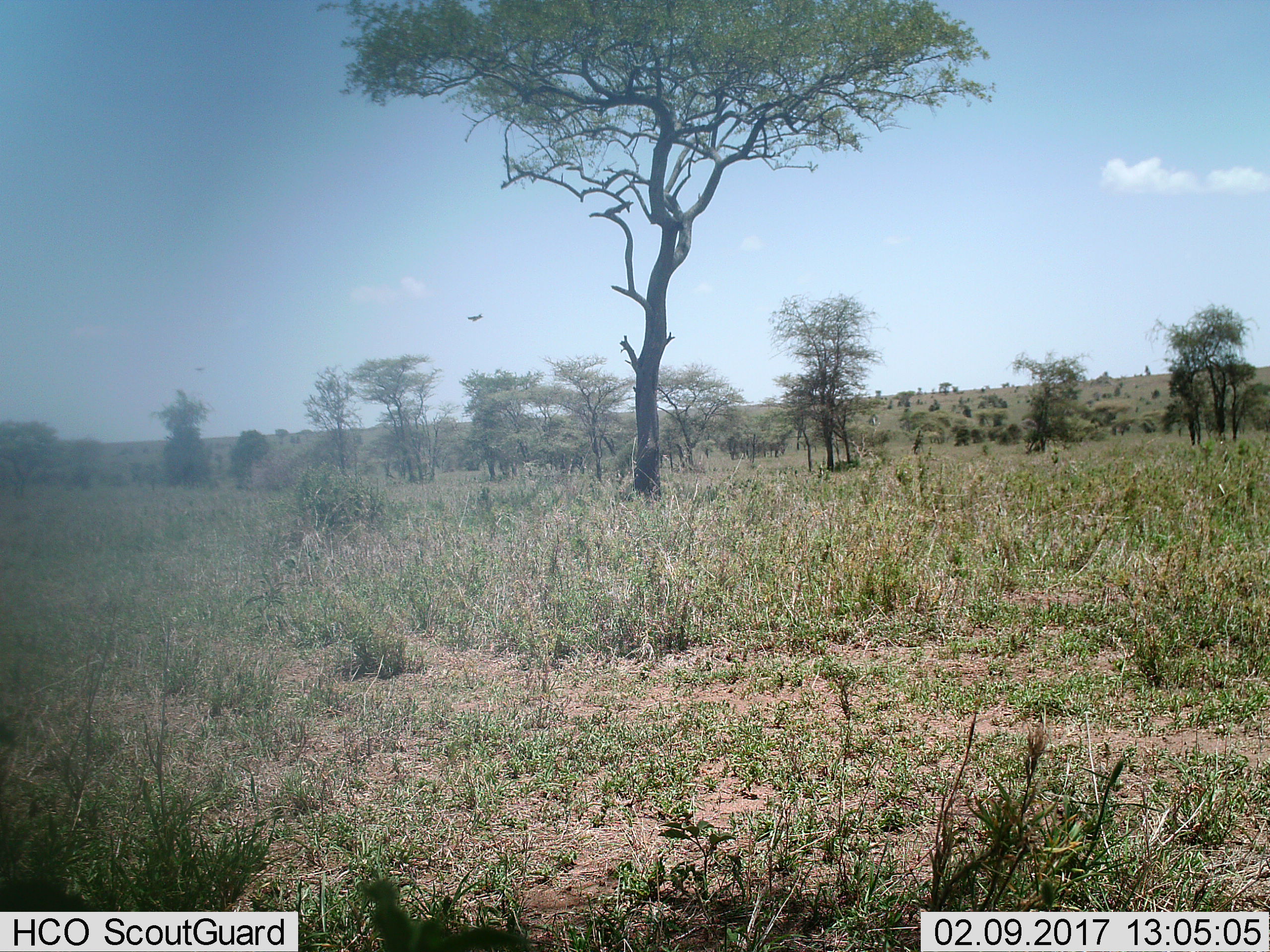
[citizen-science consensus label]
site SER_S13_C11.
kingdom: Animalia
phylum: Chordata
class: Aves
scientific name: Aves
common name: bird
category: birdother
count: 2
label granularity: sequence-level